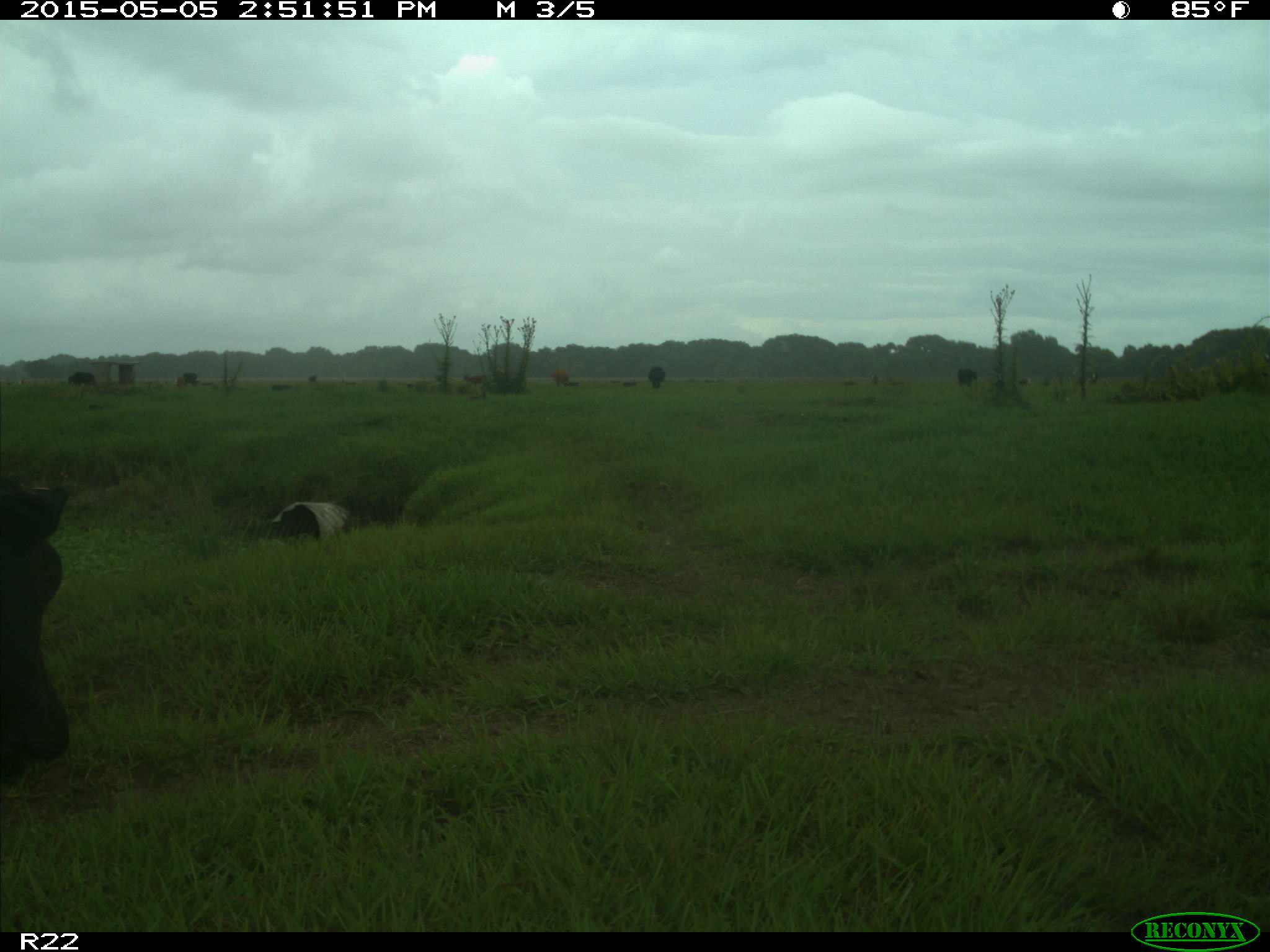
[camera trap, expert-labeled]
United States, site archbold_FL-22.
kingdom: Animalia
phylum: Chordata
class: Mammalia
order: Artiodactyla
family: Bovidae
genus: Bos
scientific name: Bos taurus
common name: domestic cow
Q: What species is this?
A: Bos taurus (domestic cow).